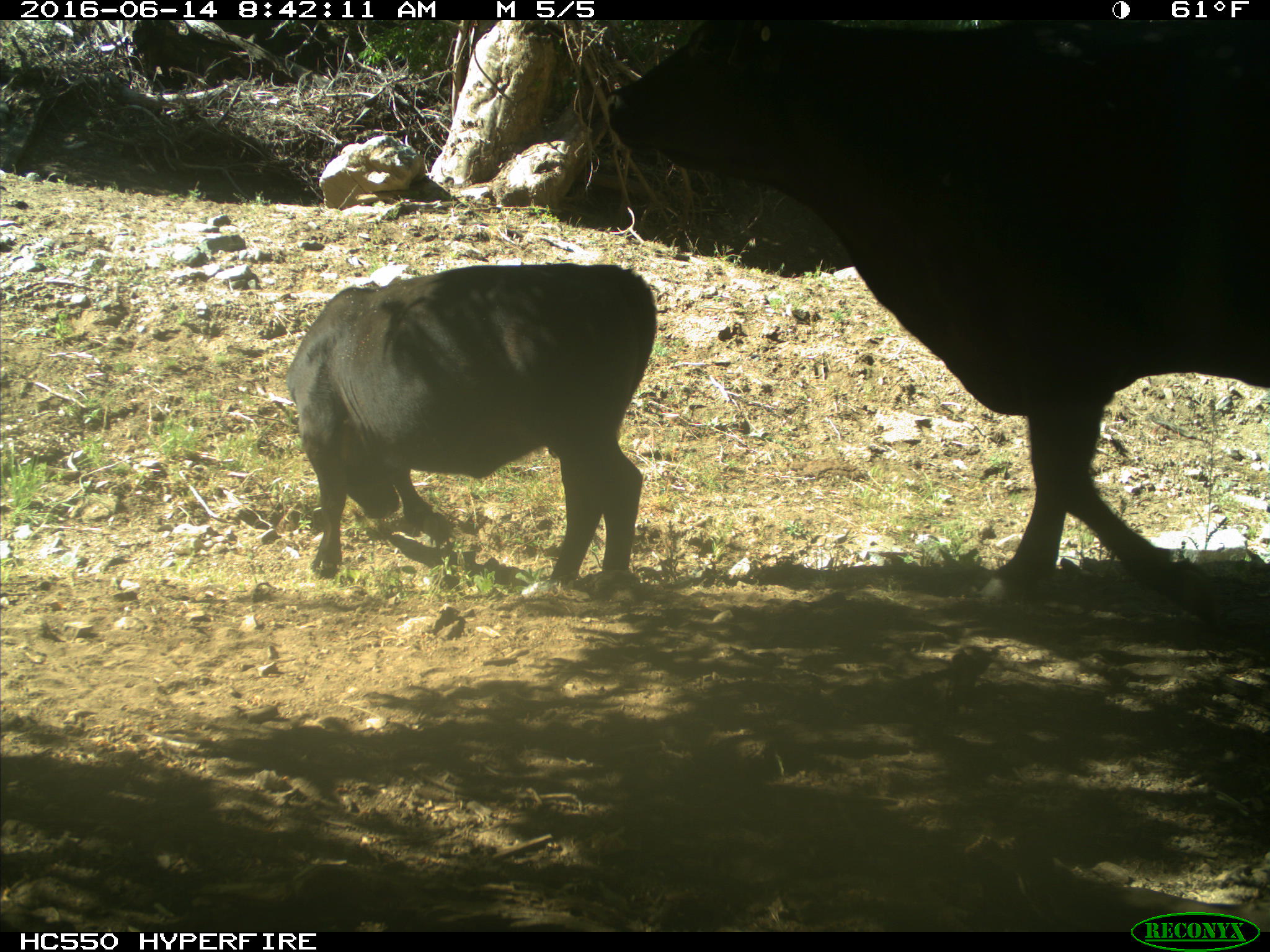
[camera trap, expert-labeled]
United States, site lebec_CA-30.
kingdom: Animalia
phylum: Chordata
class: Mammalia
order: Artiodactyla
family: Bovidae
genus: Bos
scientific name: Bos taurus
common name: domestic cow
Bos taurus (domestic cow).